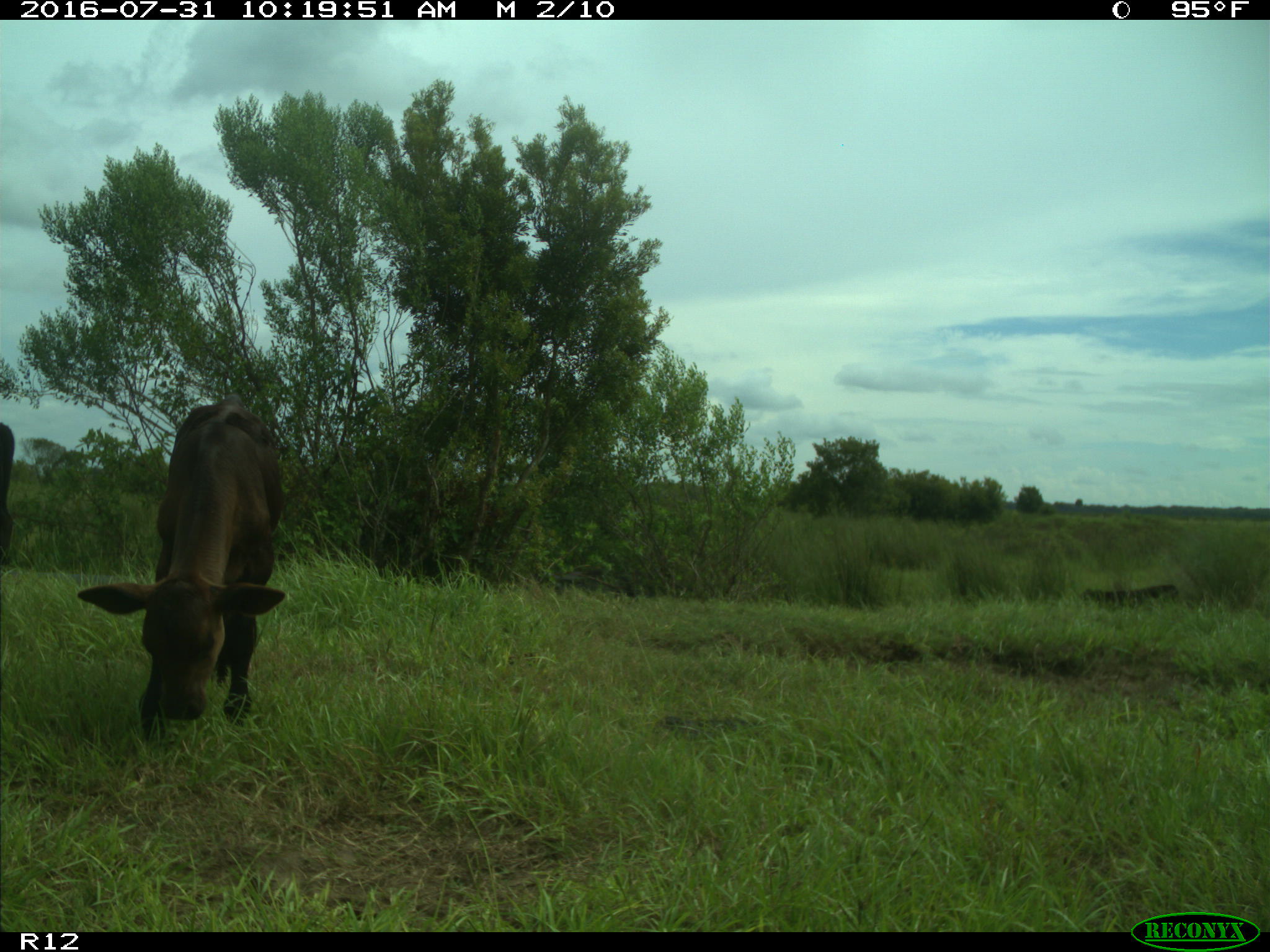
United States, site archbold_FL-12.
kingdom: Animalia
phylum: Chordata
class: Mammalia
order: Artiodactyla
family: Bovidae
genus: Bos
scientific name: Bos taurus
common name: domestic cow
Bos taurus (domestic cow).